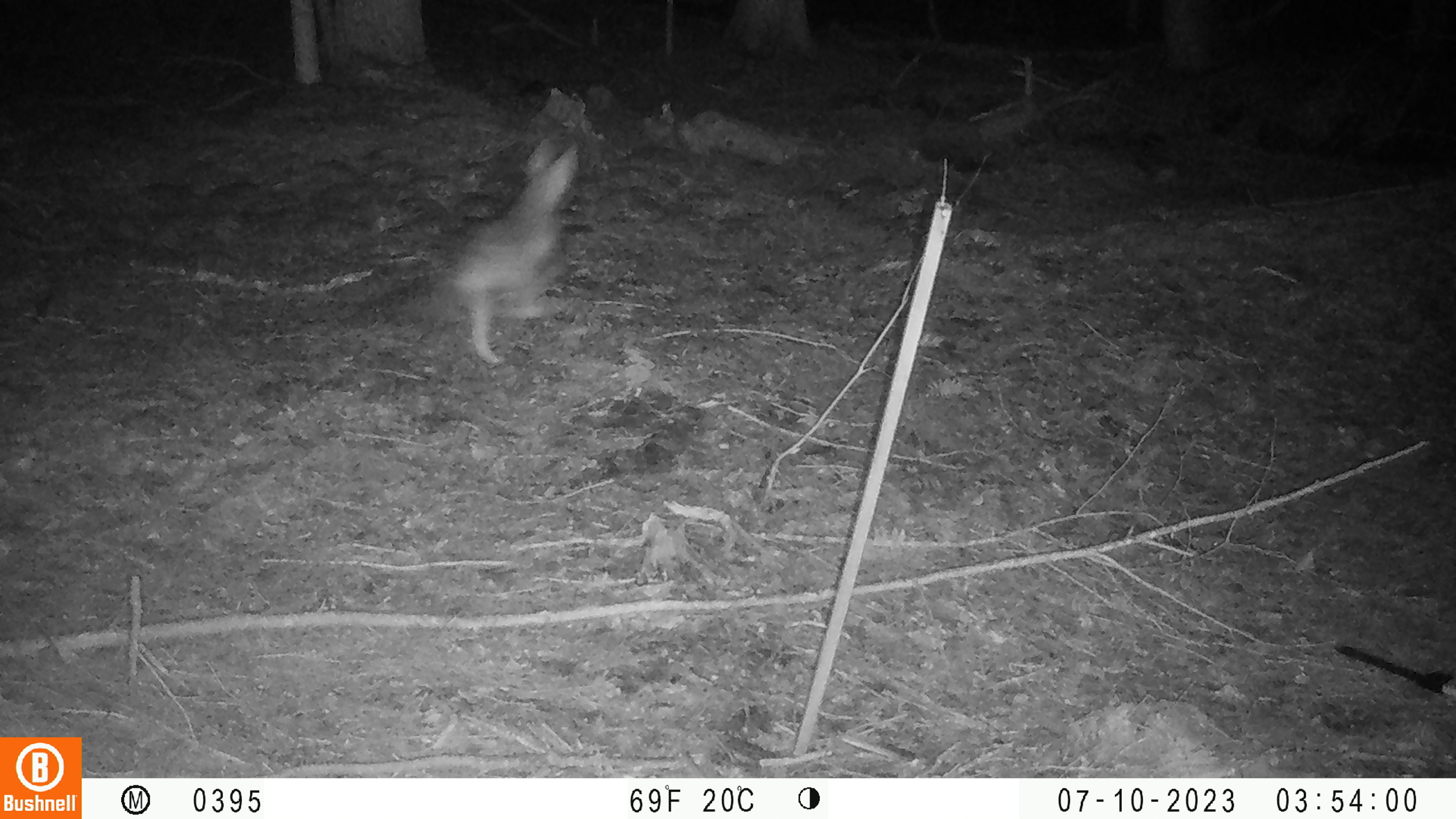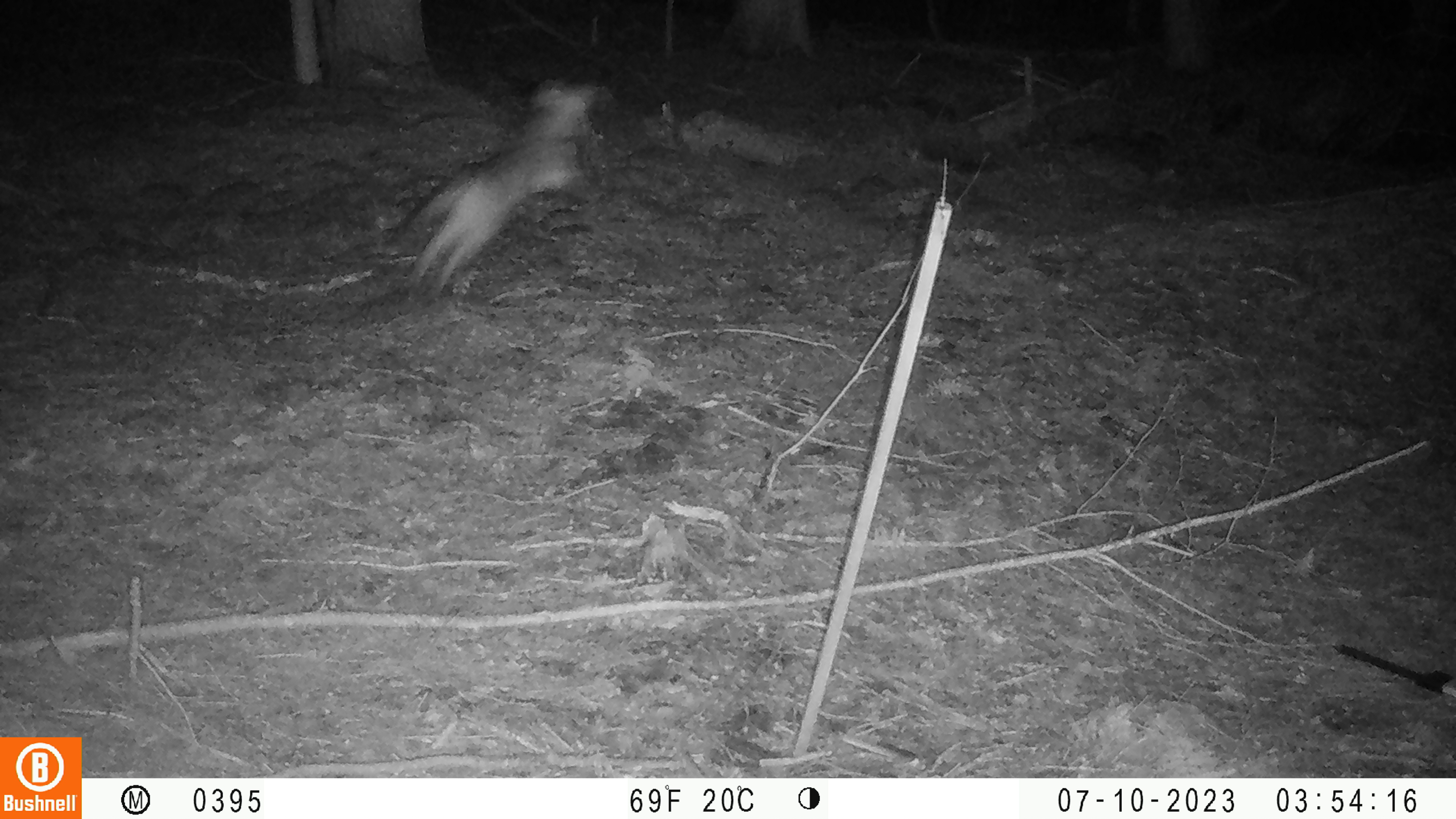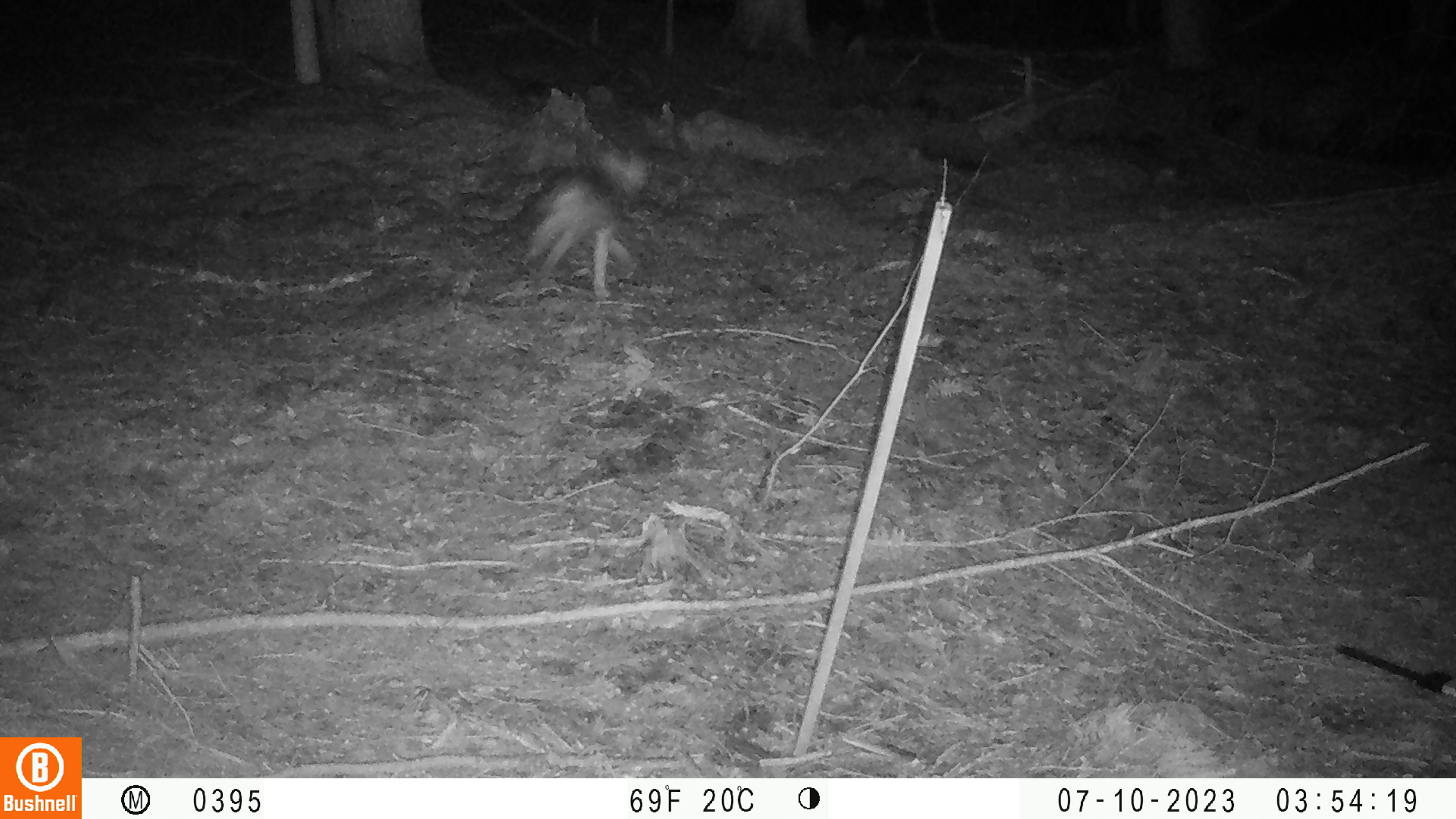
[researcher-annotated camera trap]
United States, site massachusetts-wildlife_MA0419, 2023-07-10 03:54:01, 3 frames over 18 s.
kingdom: Animalia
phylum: Chordata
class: Mammalia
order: Carnivora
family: Canidae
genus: Urocyon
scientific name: Urocyon cinereoargenteus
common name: gray fox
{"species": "gray fox (Urocyon cinereoargenteus)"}